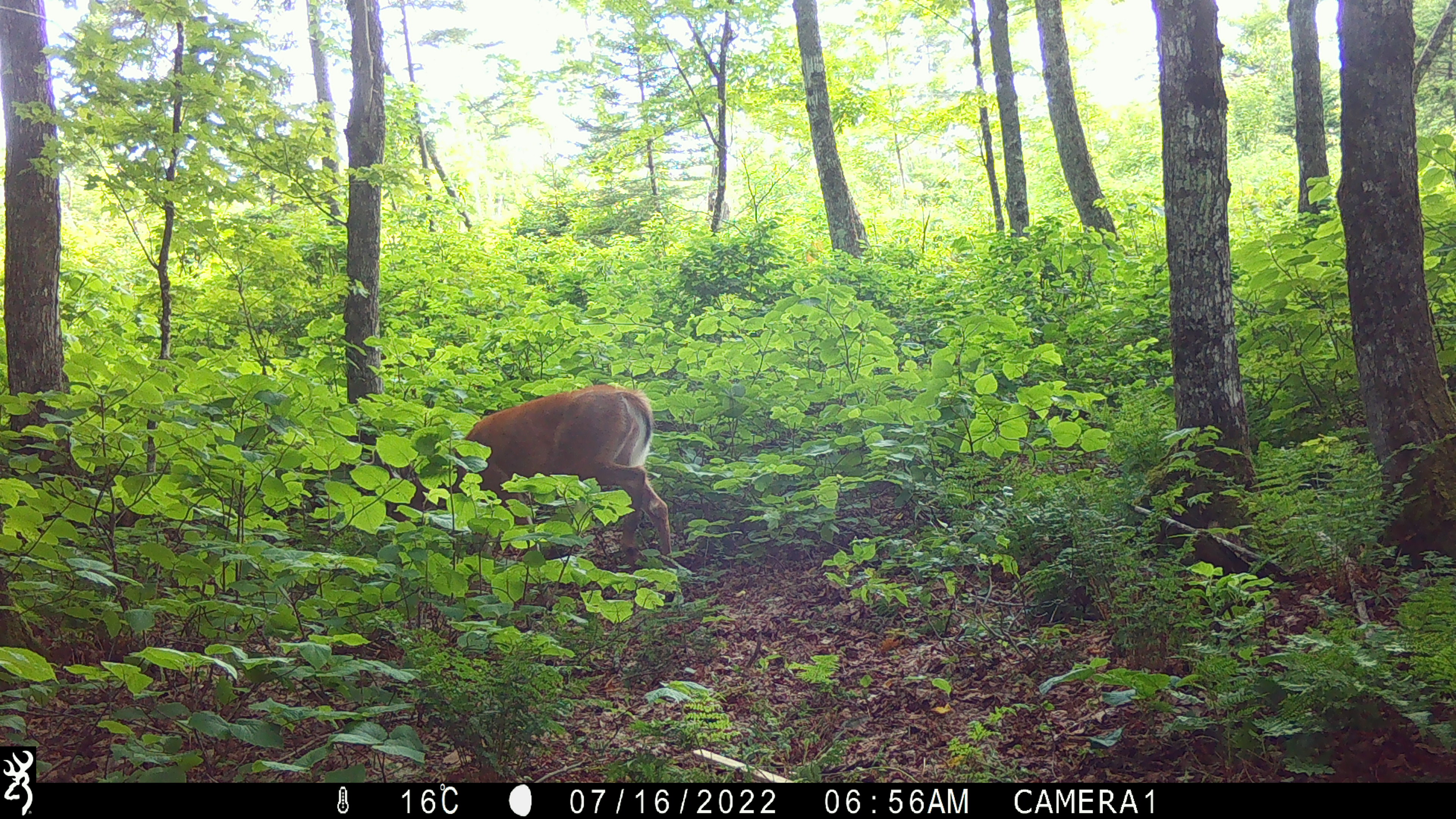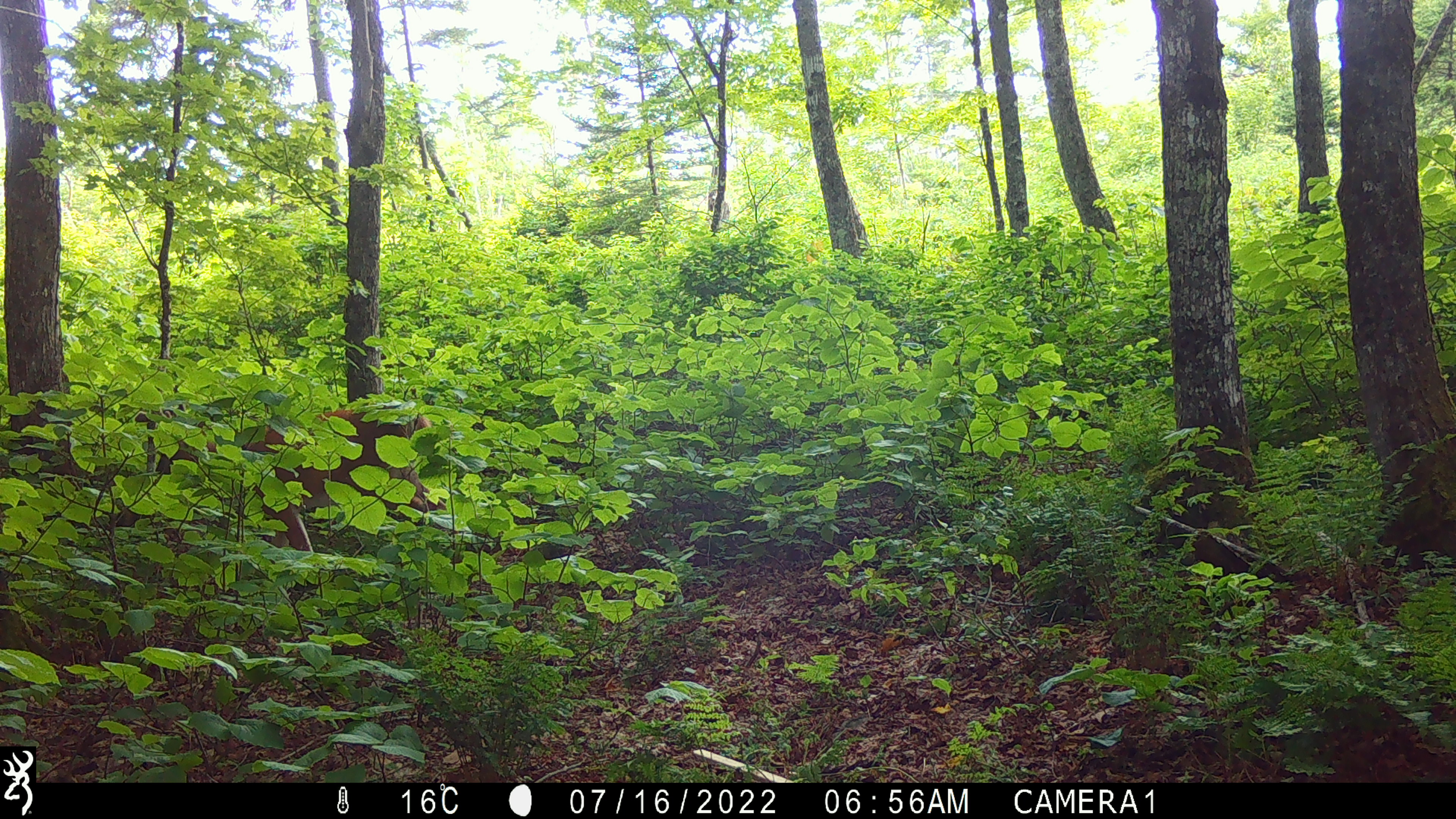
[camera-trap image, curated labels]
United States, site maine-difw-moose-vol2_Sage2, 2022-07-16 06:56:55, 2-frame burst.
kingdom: Animalia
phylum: Chordata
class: Mammalia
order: Artiodactyla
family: Cervidae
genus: Odocoileus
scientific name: Odocoileus virginianus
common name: white-tailed deer